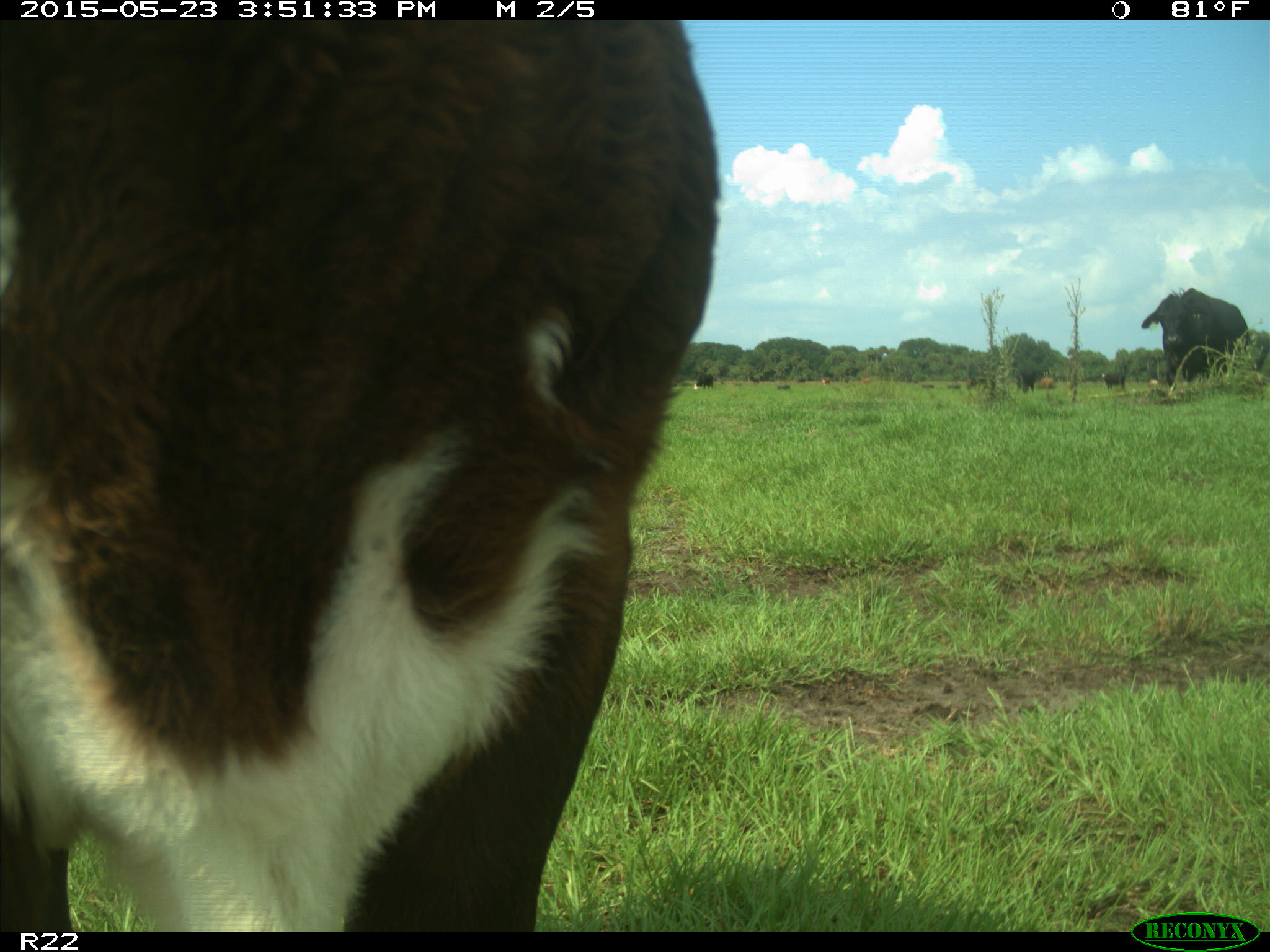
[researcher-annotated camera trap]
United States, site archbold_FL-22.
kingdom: Animalia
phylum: Chordata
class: Mammalia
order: Artiodactyla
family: Bovidae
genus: Bos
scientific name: Bos taurus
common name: domestic cow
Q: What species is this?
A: Bos taurus (domestic cow).